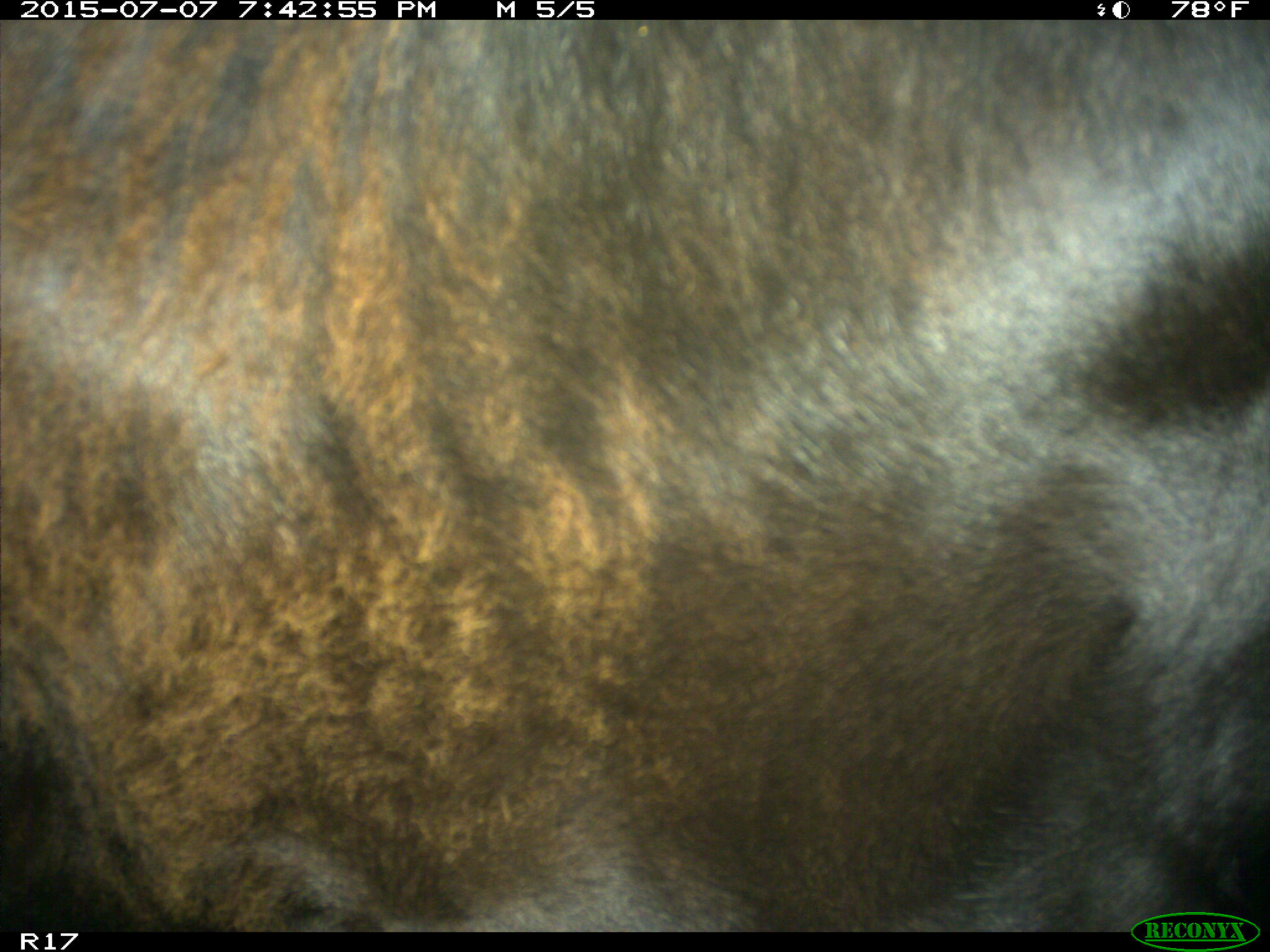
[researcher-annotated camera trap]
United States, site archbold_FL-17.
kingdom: Animalia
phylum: Chordata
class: Mammalia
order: Artiodactyla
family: Bovidae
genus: Bos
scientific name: Bos taurus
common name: domestic cow